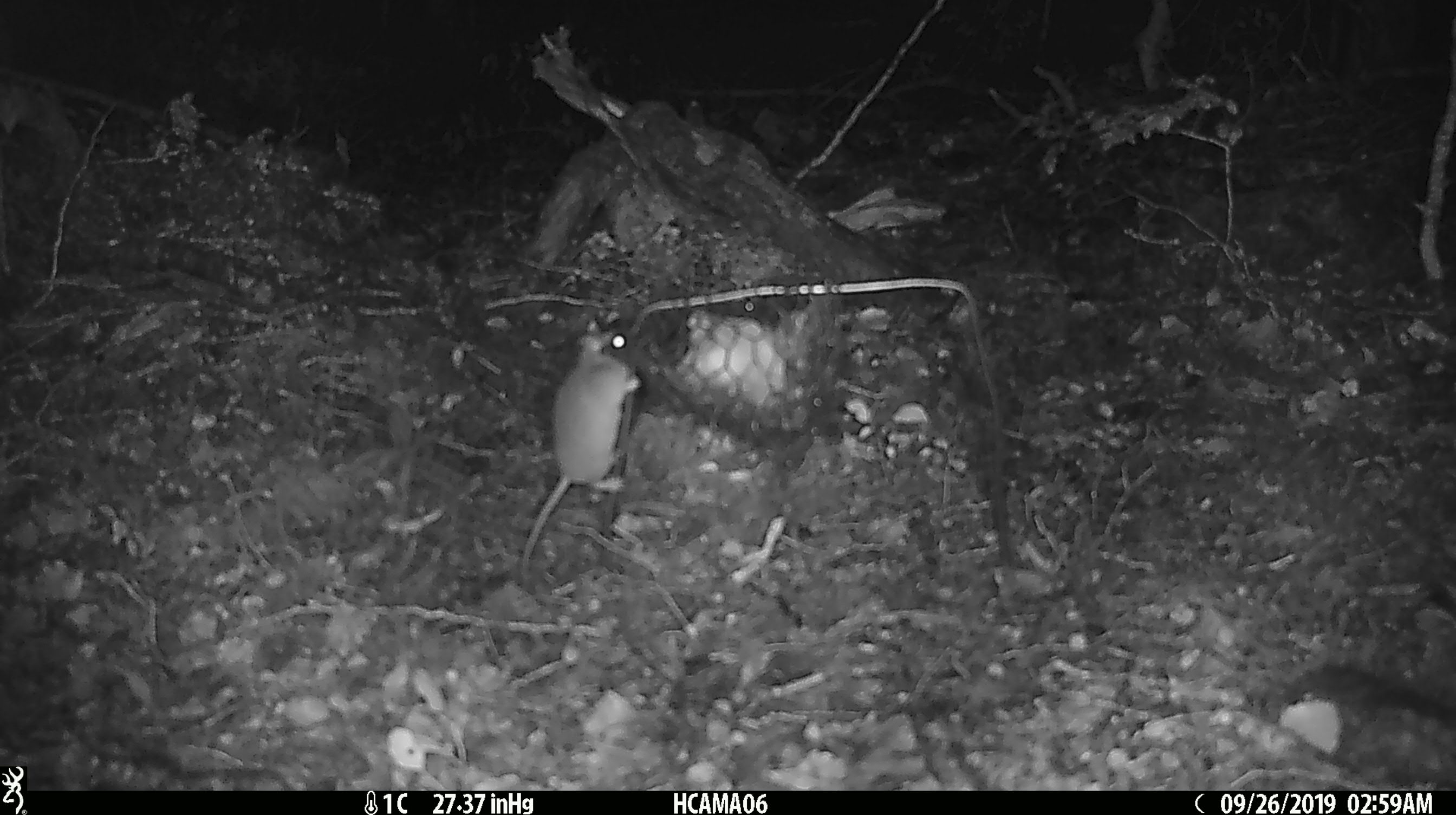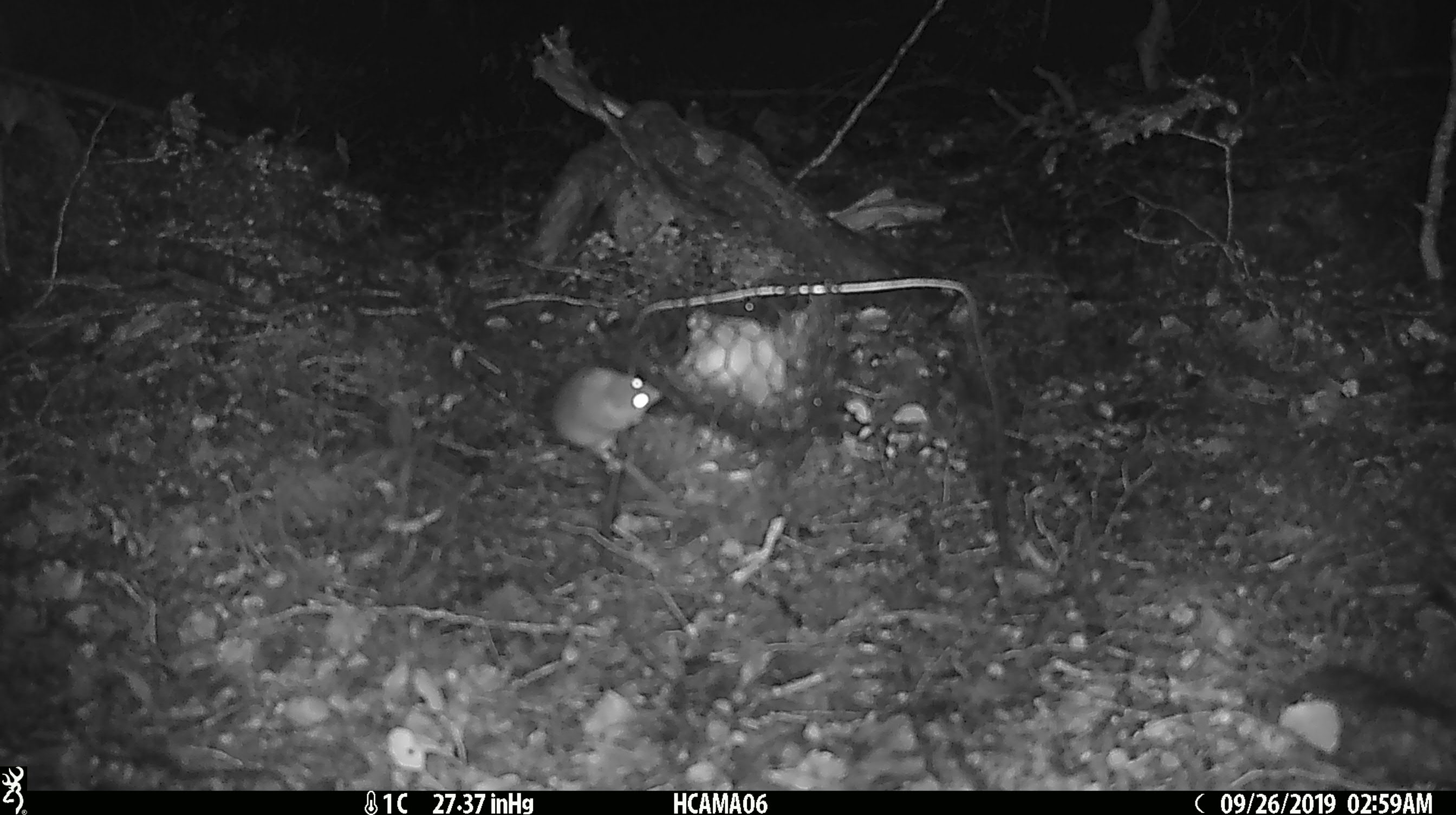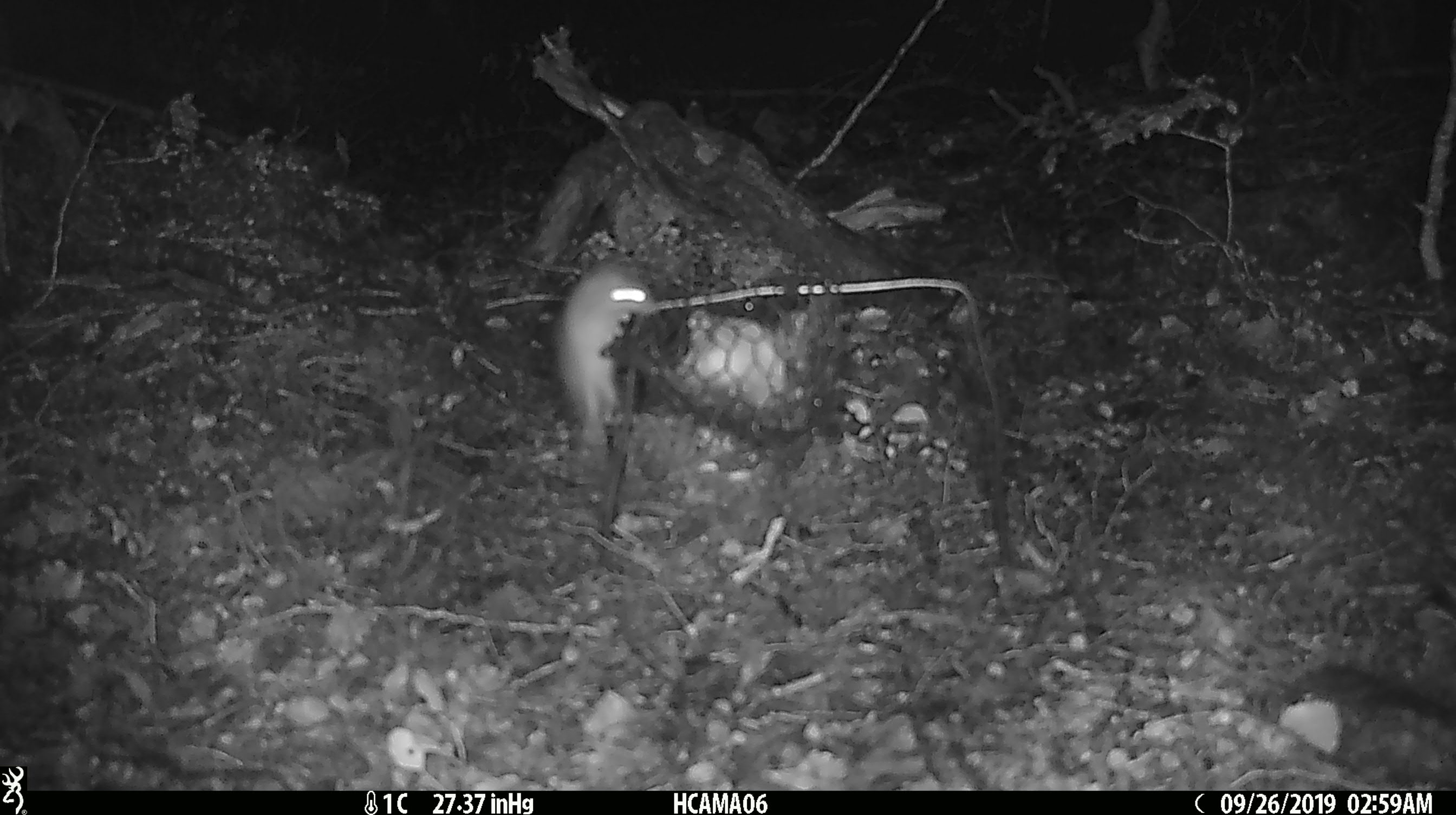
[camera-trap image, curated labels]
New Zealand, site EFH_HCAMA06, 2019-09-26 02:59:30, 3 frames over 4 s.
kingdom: Animalia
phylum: Chordata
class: Mammalia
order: Rodentia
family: Muridae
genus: Mus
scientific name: Mus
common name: mouse